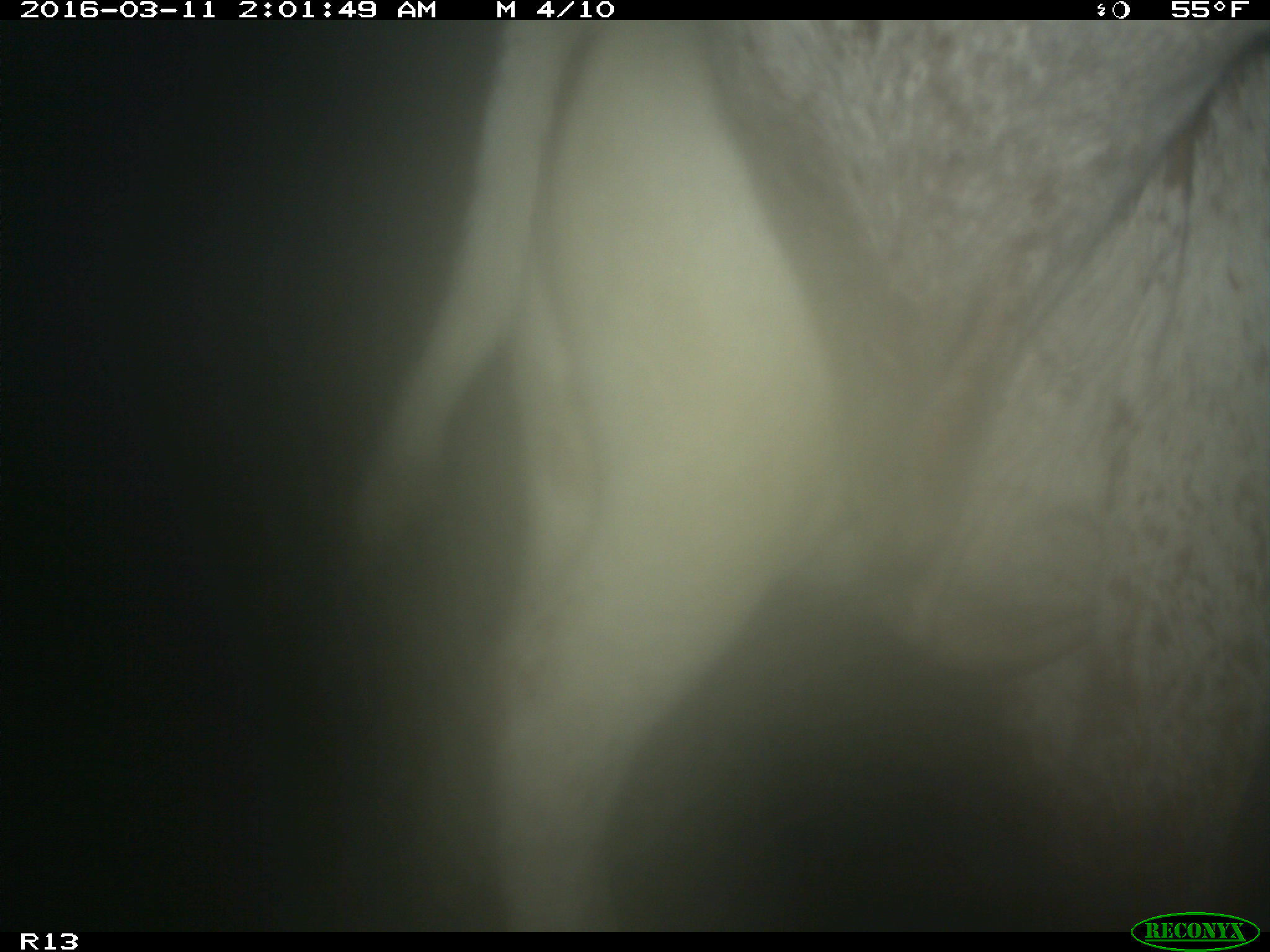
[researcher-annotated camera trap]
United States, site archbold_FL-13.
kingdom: Animalia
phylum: Chordata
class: Mammalia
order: Artiodactyla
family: Bovidae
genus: Bos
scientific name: Bos taurus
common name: domestic cow